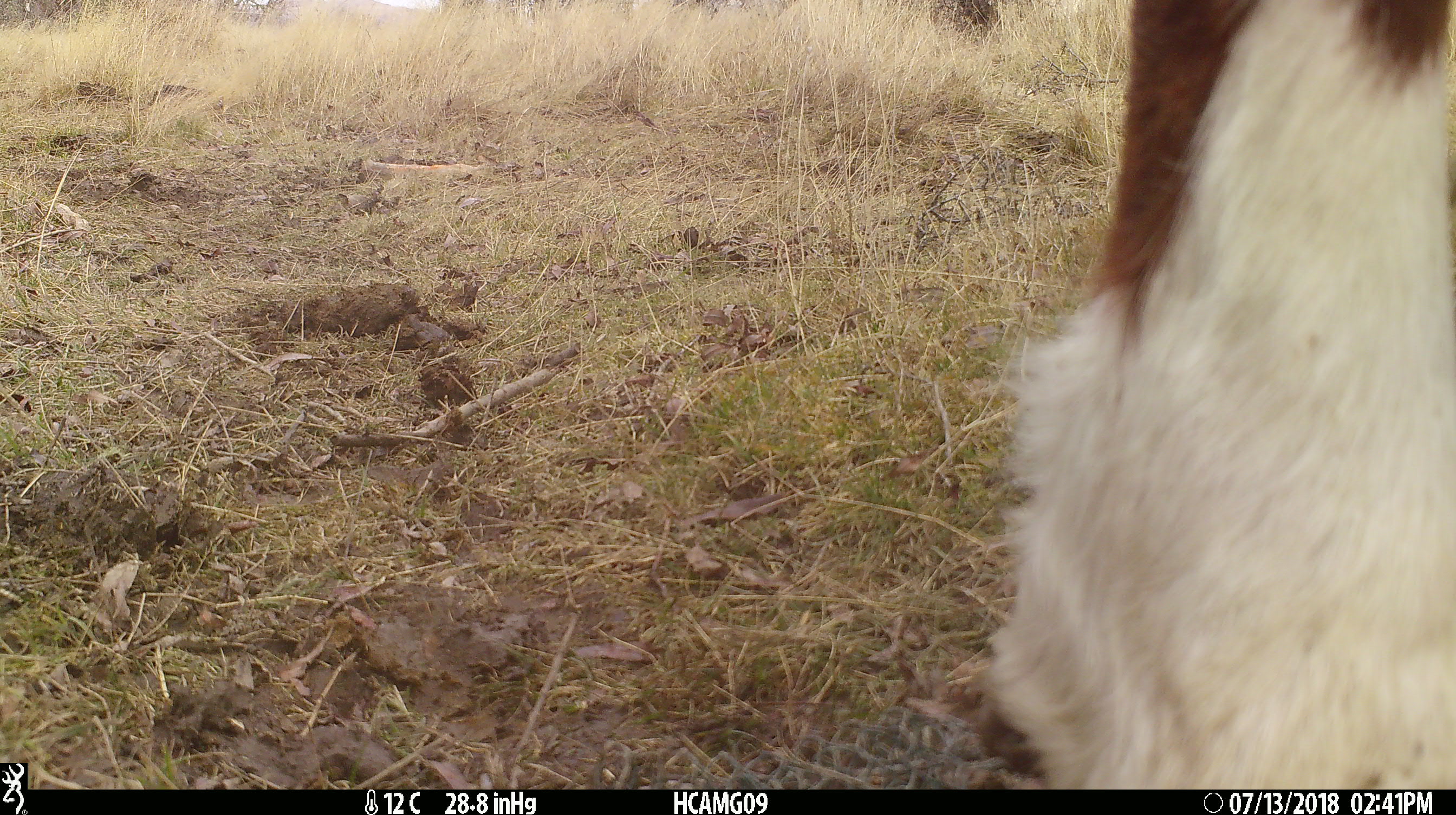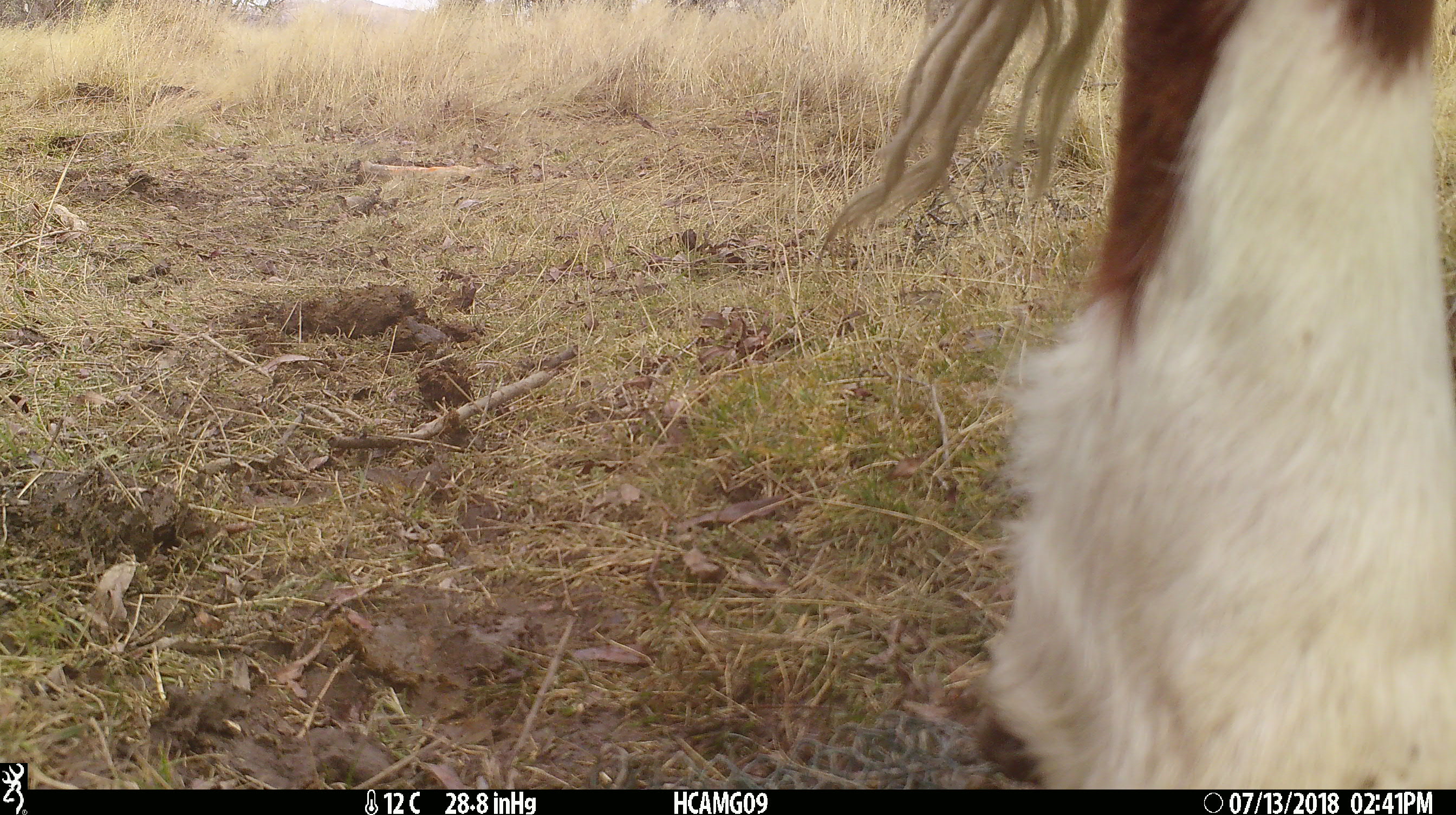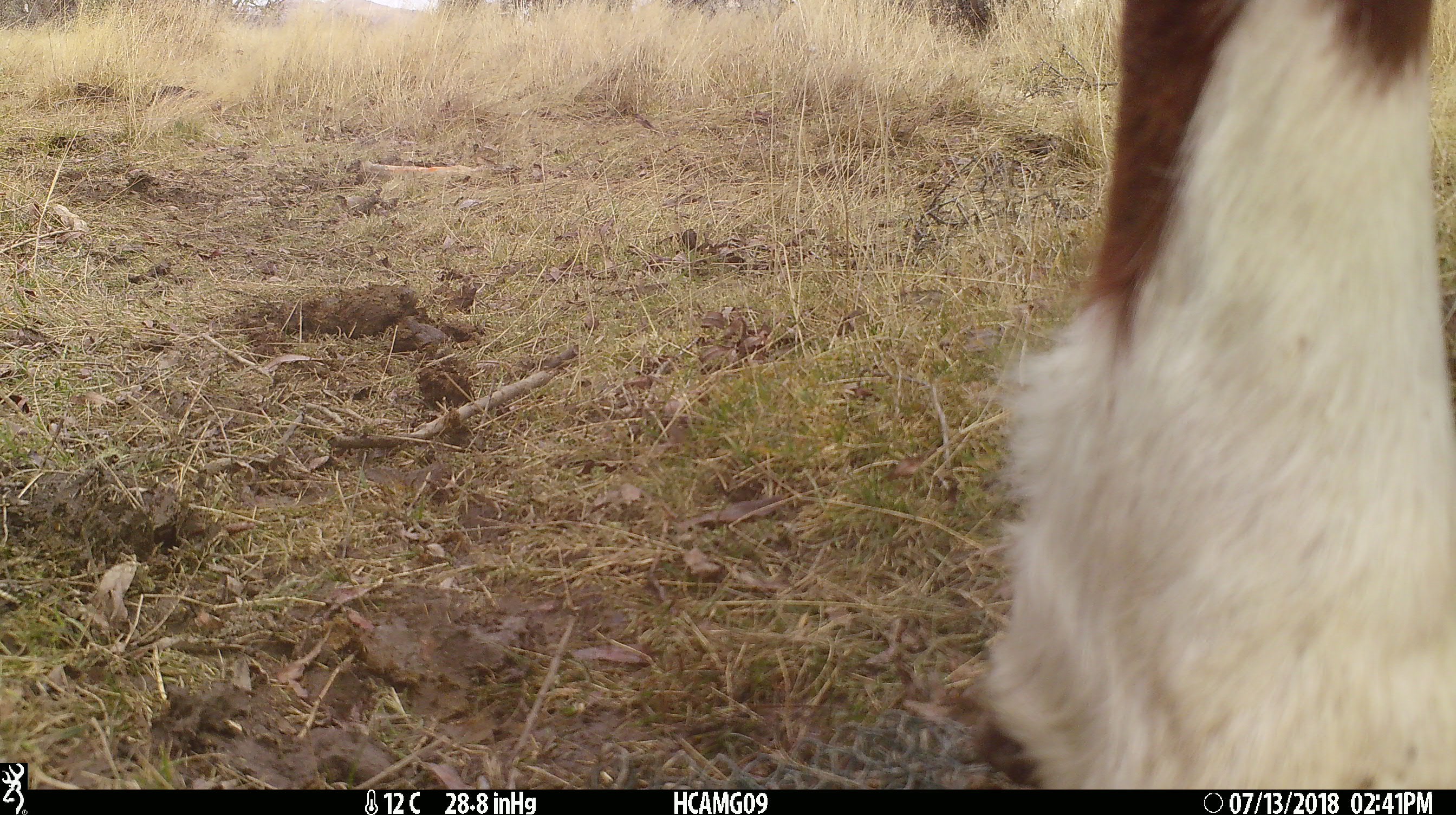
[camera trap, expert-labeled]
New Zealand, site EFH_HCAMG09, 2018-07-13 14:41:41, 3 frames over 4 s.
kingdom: Animalia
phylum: Chordata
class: Mammalia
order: Artiodactyla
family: Bovidae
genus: Bos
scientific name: Bos taurus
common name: domestic cow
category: cow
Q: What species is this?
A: Cow (domestic cow) (Bos taurus).